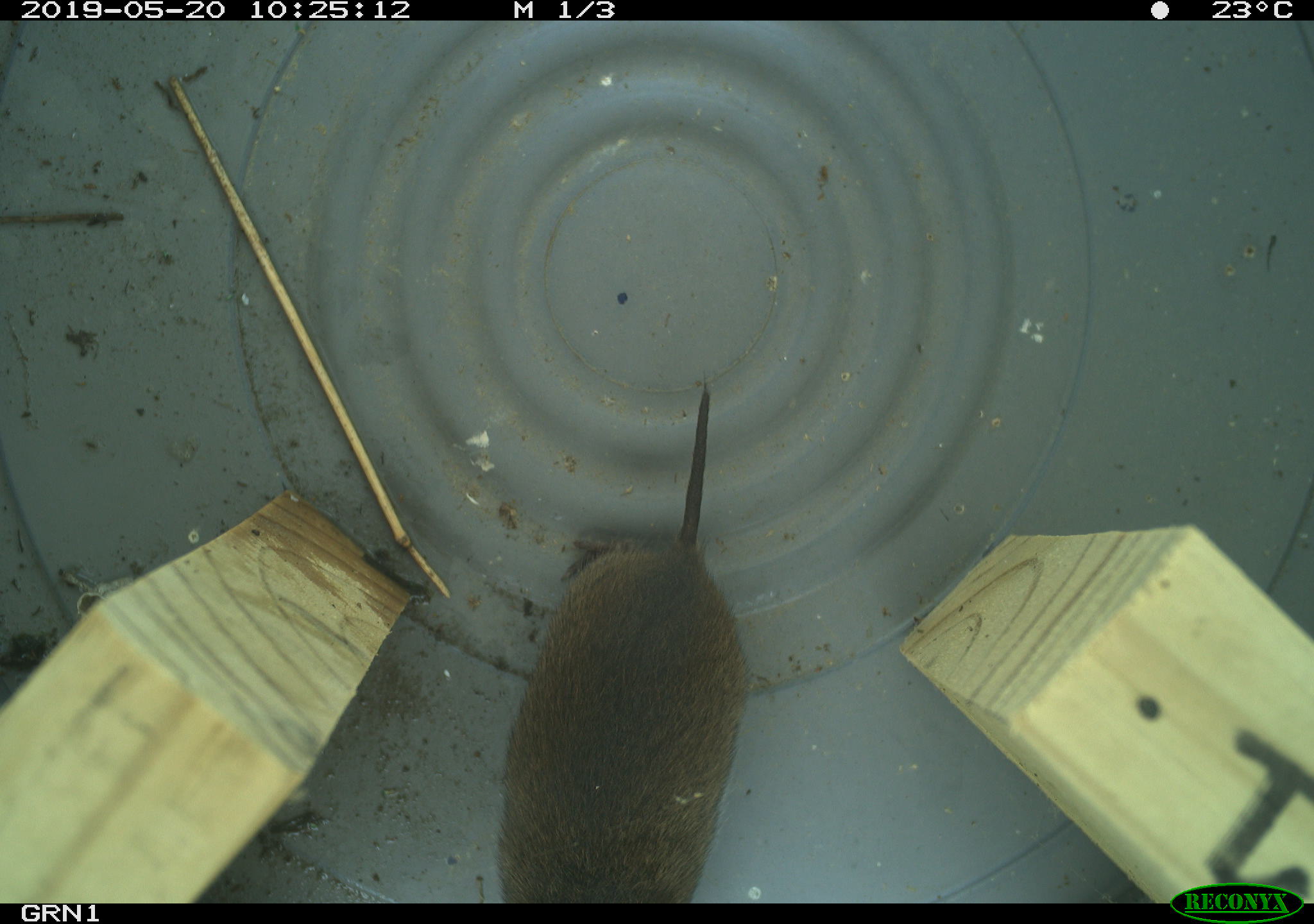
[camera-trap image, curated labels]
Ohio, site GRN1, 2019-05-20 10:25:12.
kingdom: Animalia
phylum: Chordata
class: Mammalia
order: Rodentia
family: Cricetidae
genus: Microtus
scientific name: Microtus pennsylvanicus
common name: meadow vole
Meadow vole (Microtus pennsylvanicus).